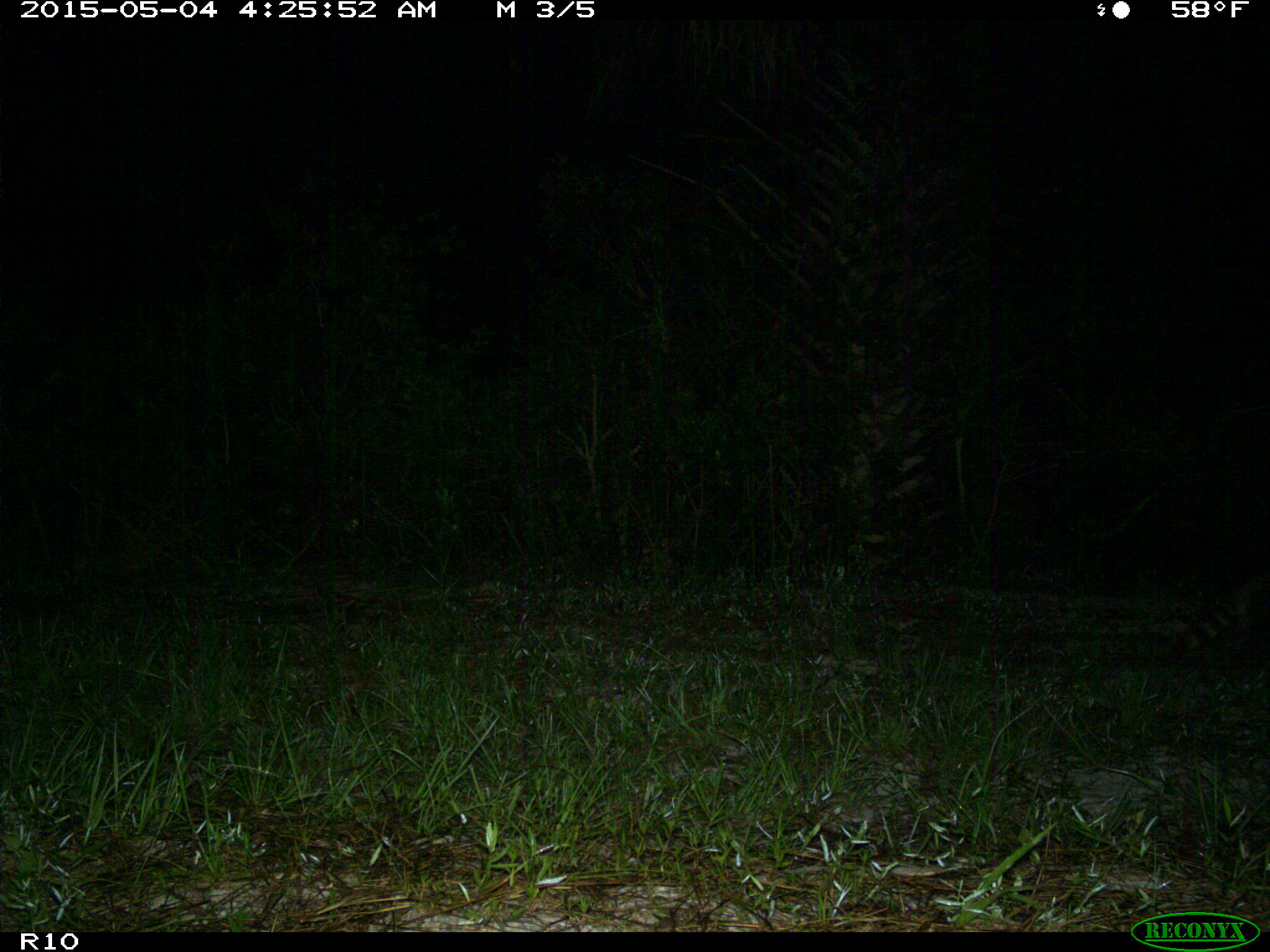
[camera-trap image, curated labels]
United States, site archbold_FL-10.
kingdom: Animalia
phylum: Chordata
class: Mammalia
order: Carnivora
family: Procyonidae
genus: Procyon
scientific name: Procyon lotor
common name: common raccoon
Procyon lotor (common raccoon).